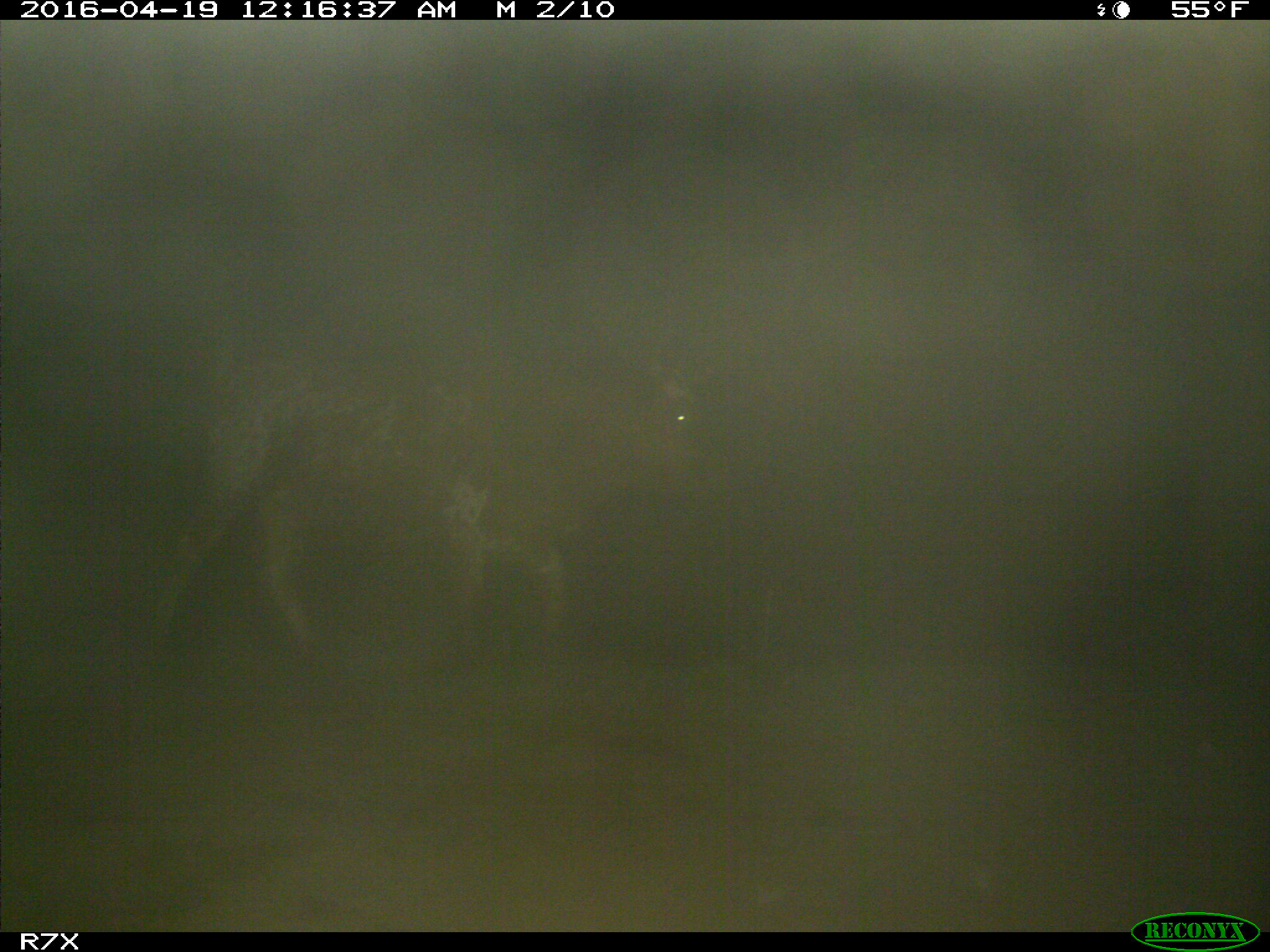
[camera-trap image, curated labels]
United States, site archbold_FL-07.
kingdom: Animalia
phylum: Chordata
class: Mammalia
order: Artiodactyla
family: Bovidae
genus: Bos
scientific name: Bos taurus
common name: domestic cow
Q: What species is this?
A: Bos taurus (domestic cow).